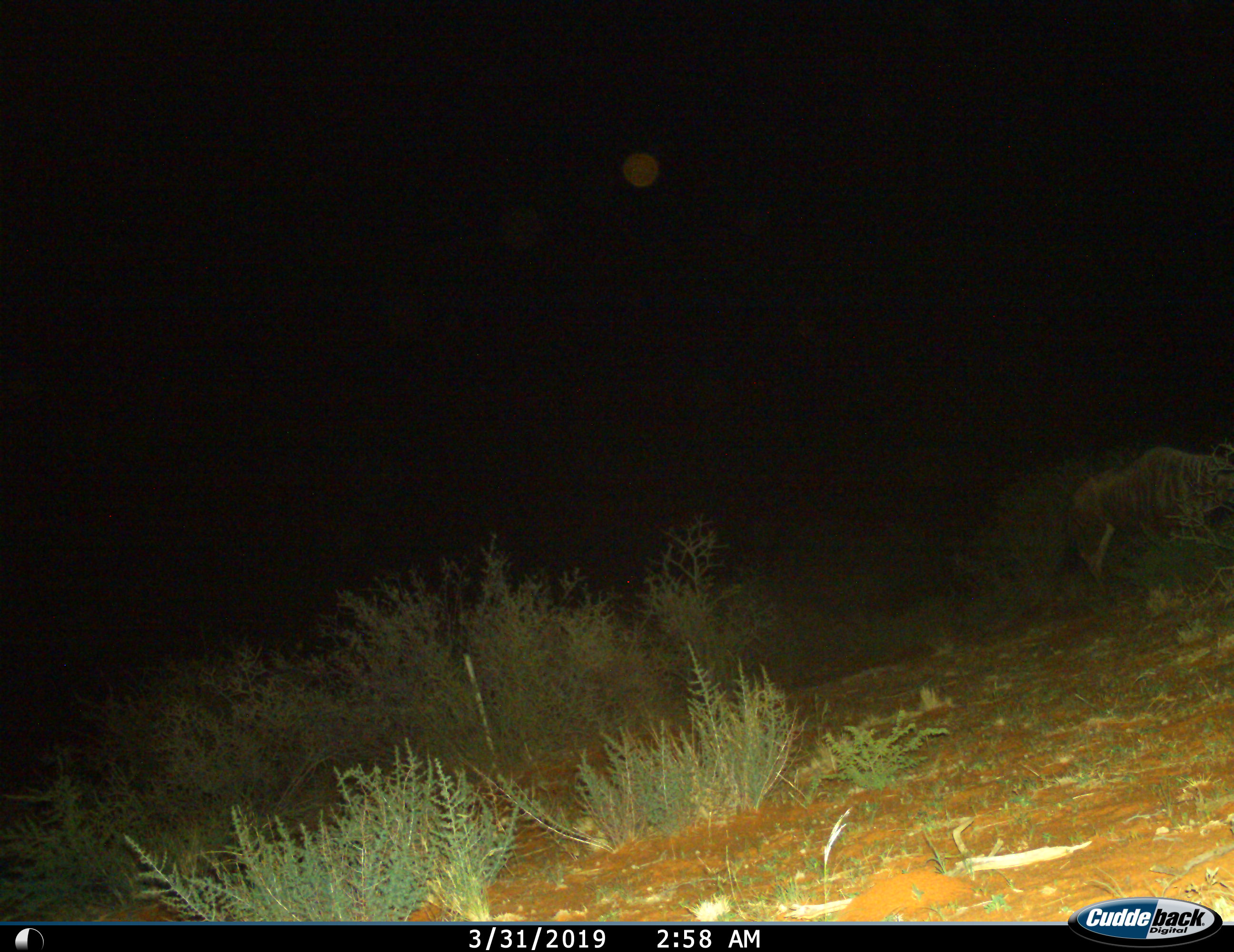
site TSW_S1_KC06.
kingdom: Animalia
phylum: Chordata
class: Mammalia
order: Artiodactyla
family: Bovidae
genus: Connochaetes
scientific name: Connochaetes taurinus taurinus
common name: blue wildebeest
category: wildebeestblue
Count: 1.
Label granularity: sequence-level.